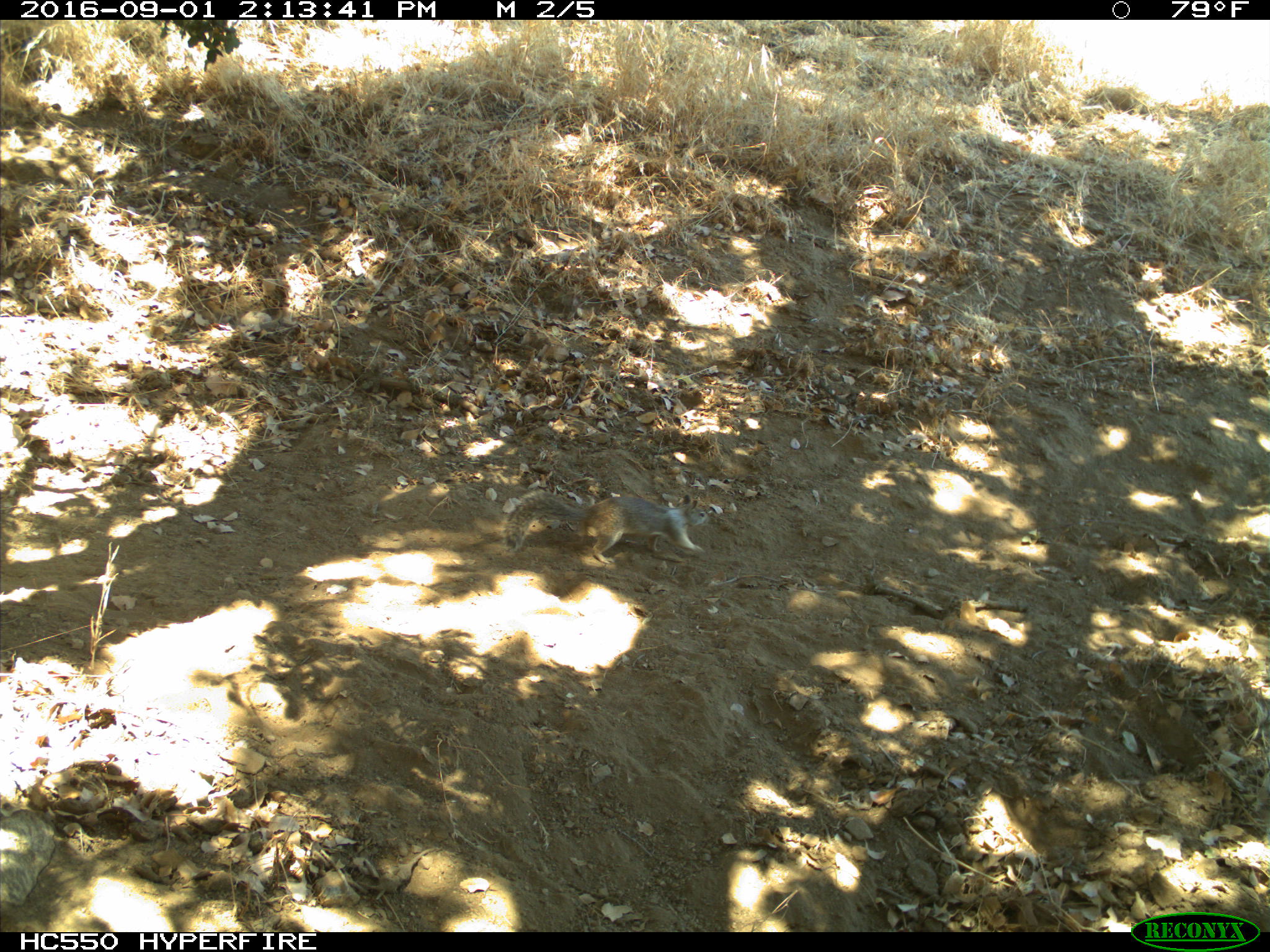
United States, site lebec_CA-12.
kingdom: Animalia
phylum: Chordata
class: Mammalia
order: Rodentia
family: Sciuridae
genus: Otospermophilus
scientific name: Otospermophilus beecheyi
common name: california ground squirrel